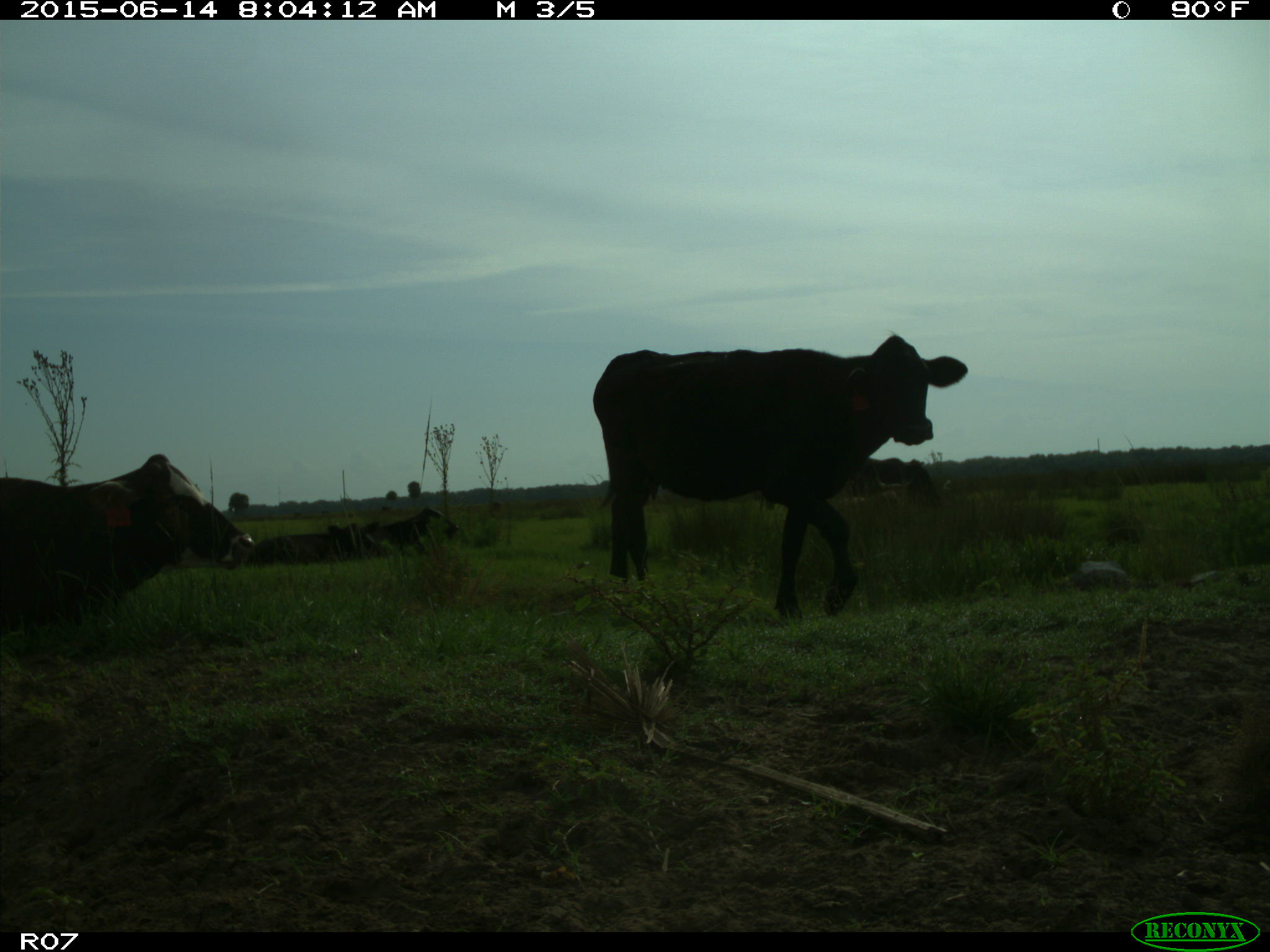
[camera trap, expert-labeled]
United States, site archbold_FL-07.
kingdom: Animalia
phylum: Chordata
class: Mammalia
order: Artiodactyla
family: Bovidae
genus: Bos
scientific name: Bos taurus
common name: domestic cow